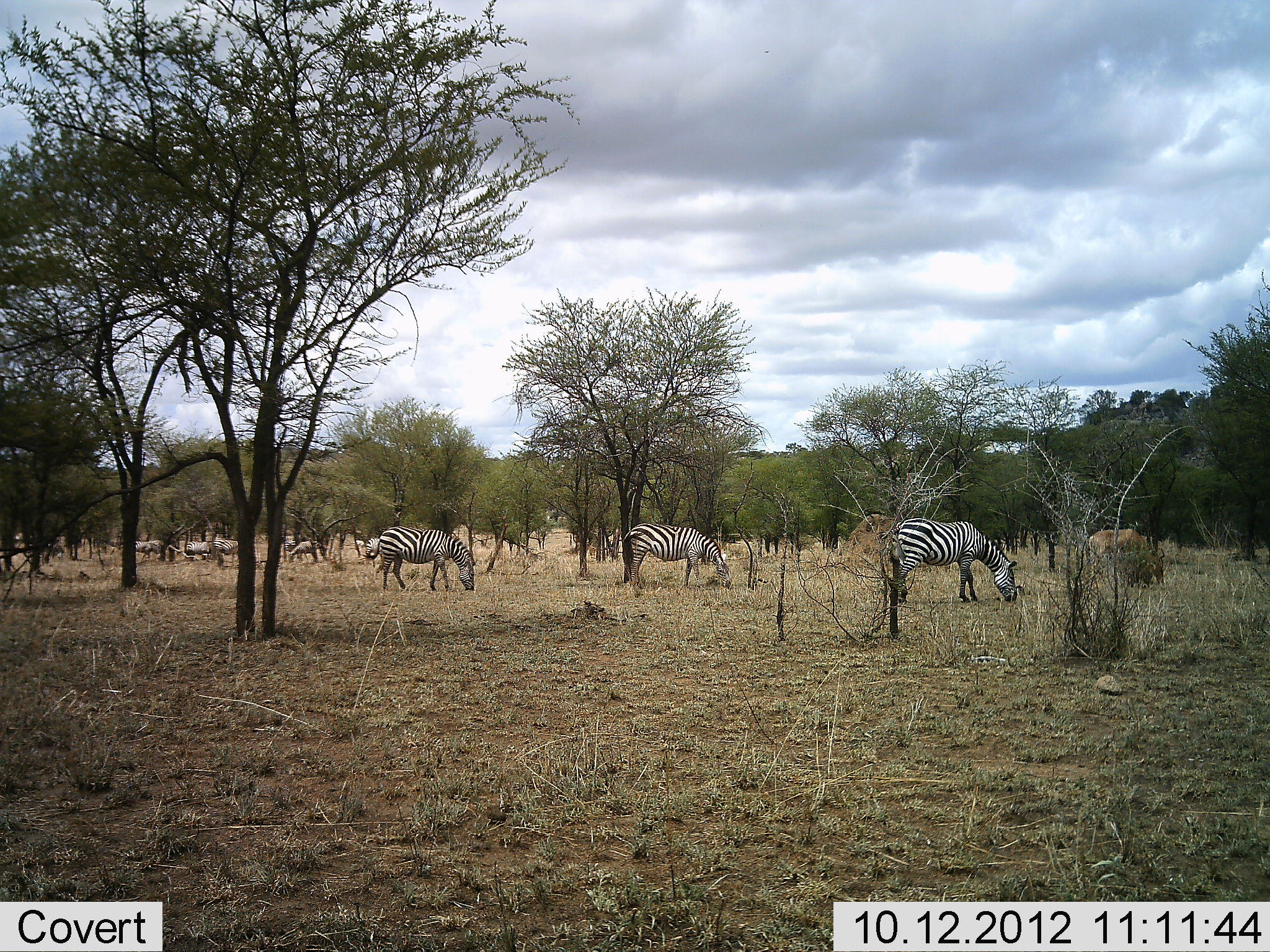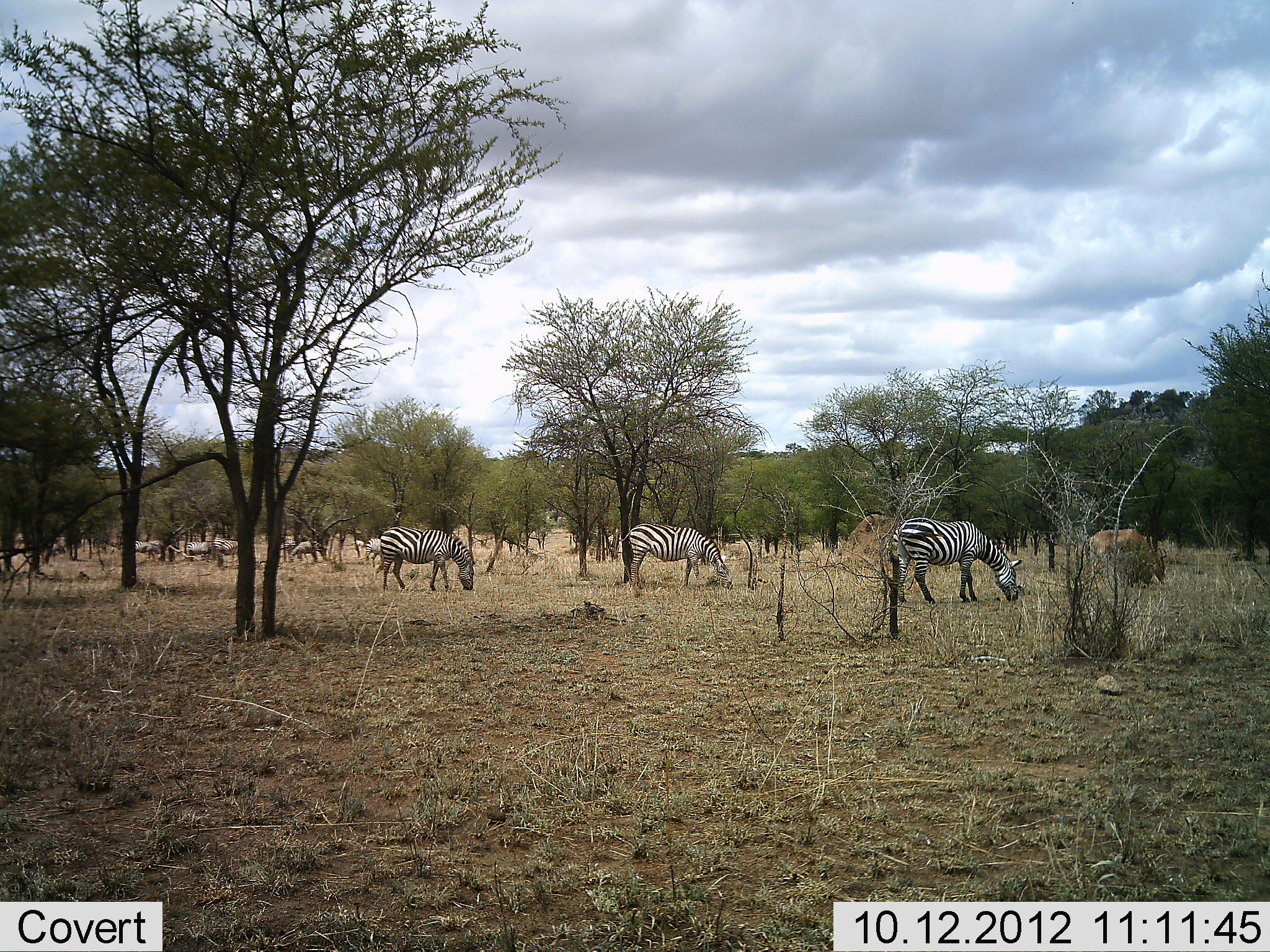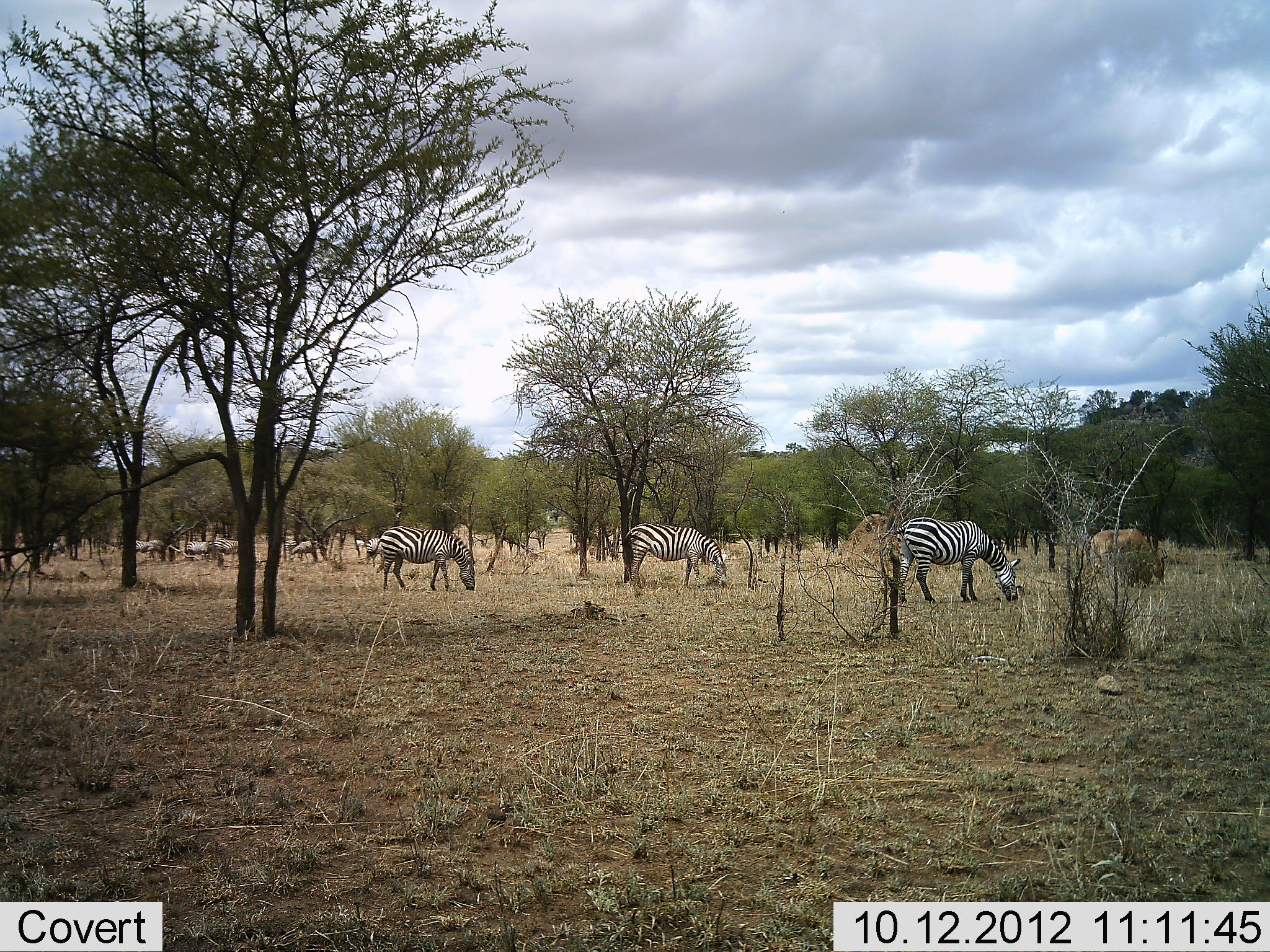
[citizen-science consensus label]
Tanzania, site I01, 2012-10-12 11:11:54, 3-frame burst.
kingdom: Animalia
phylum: Chordata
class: Mammalia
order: Perissodactyla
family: Equidae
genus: Equus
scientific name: Equus quagga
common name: plains zebra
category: zebra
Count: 7.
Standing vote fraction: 32%.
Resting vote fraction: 0%.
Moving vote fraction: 0%.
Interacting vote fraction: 0%.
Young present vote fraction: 0%.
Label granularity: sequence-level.